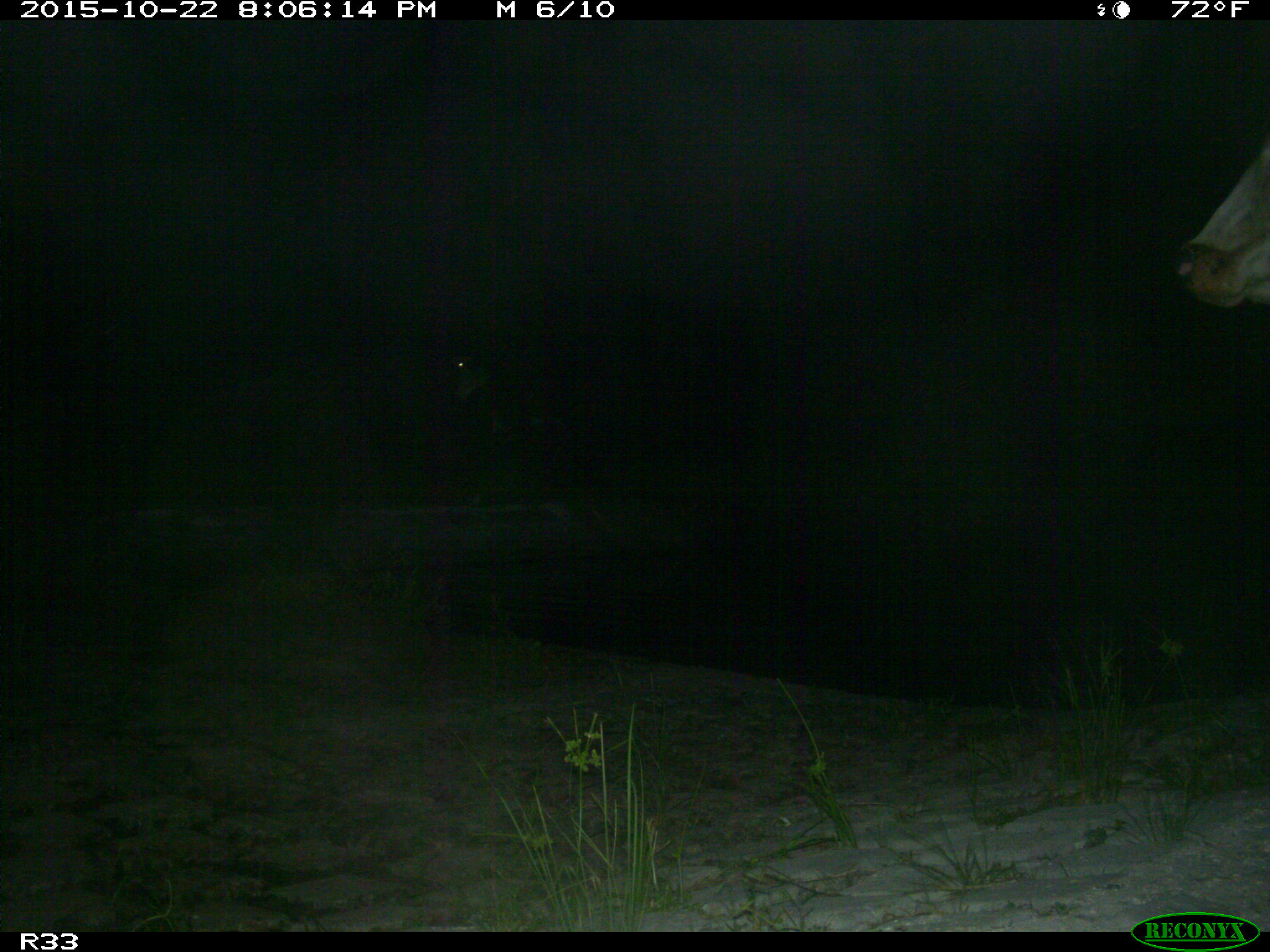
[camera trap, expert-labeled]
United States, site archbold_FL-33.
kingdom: Animalia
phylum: Chordata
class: Mammalia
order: Artiodactyla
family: Bovidae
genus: Bos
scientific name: Bos taurus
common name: domestic cow